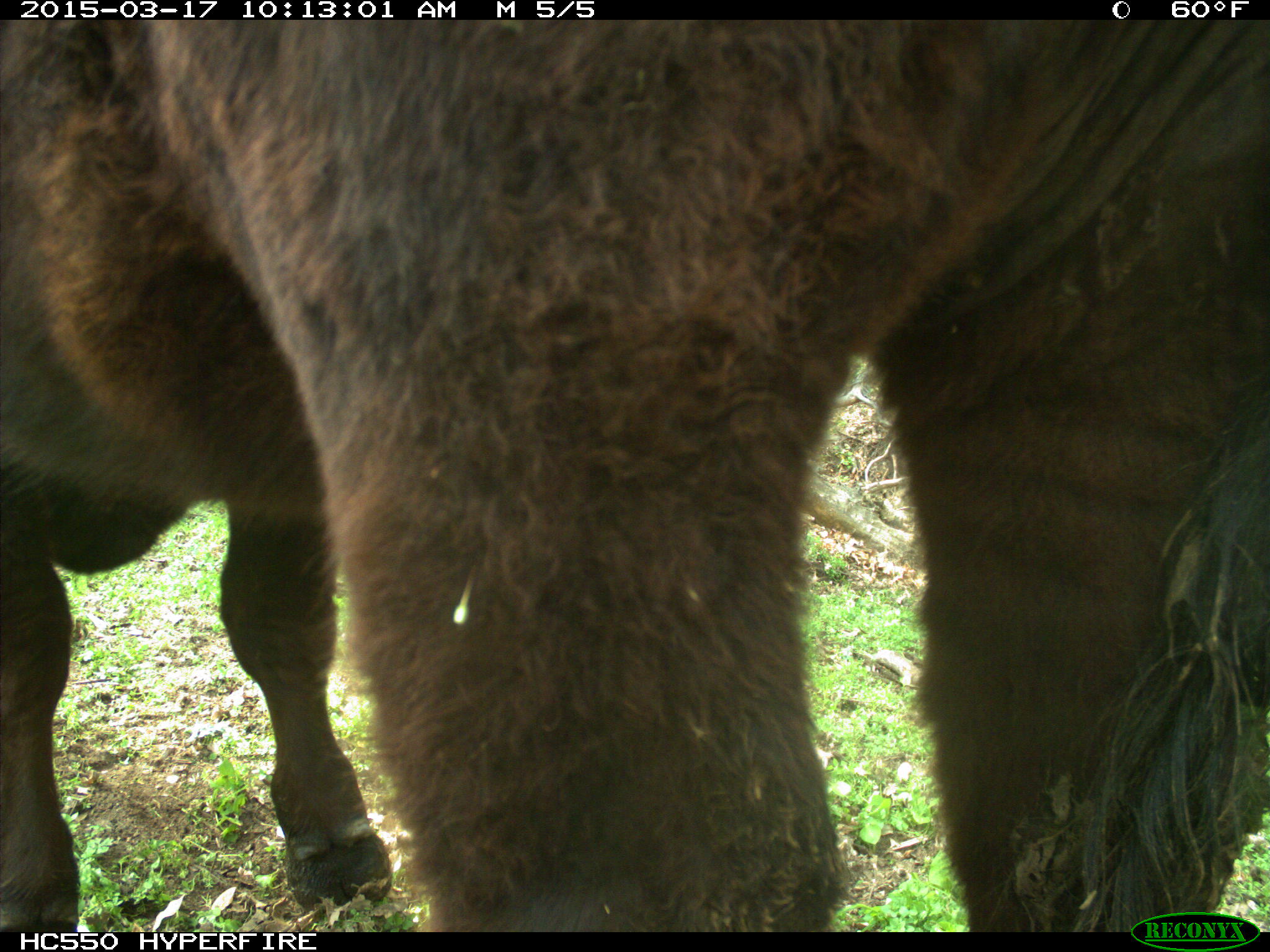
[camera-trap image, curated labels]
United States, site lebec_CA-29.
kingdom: Animalia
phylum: Chordata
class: Mammalia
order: Artiodactyla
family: Bovidae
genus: Bos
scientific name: Bos taurus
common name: domestic cow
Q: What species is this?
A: Bos taurus (domestic cow).